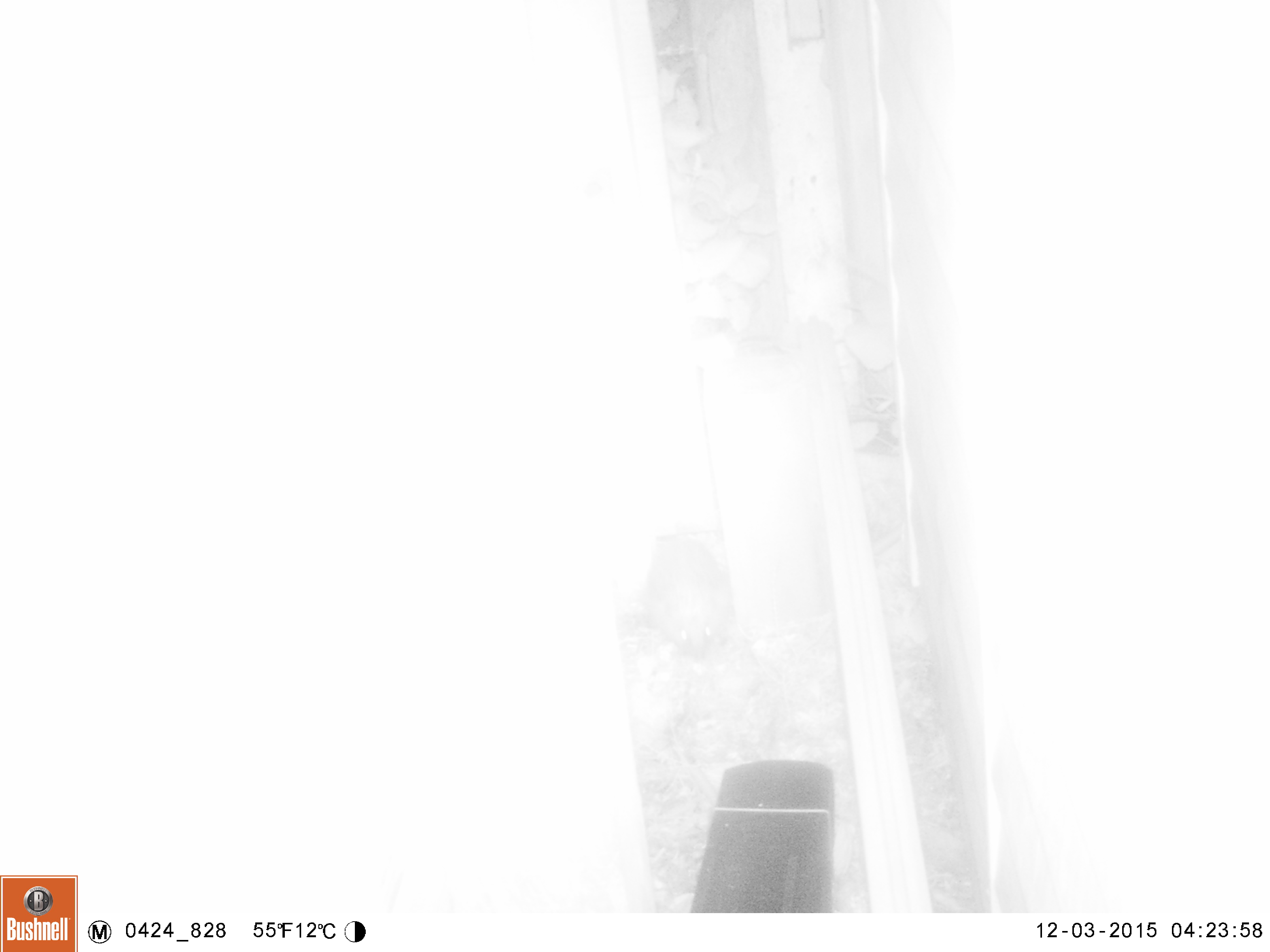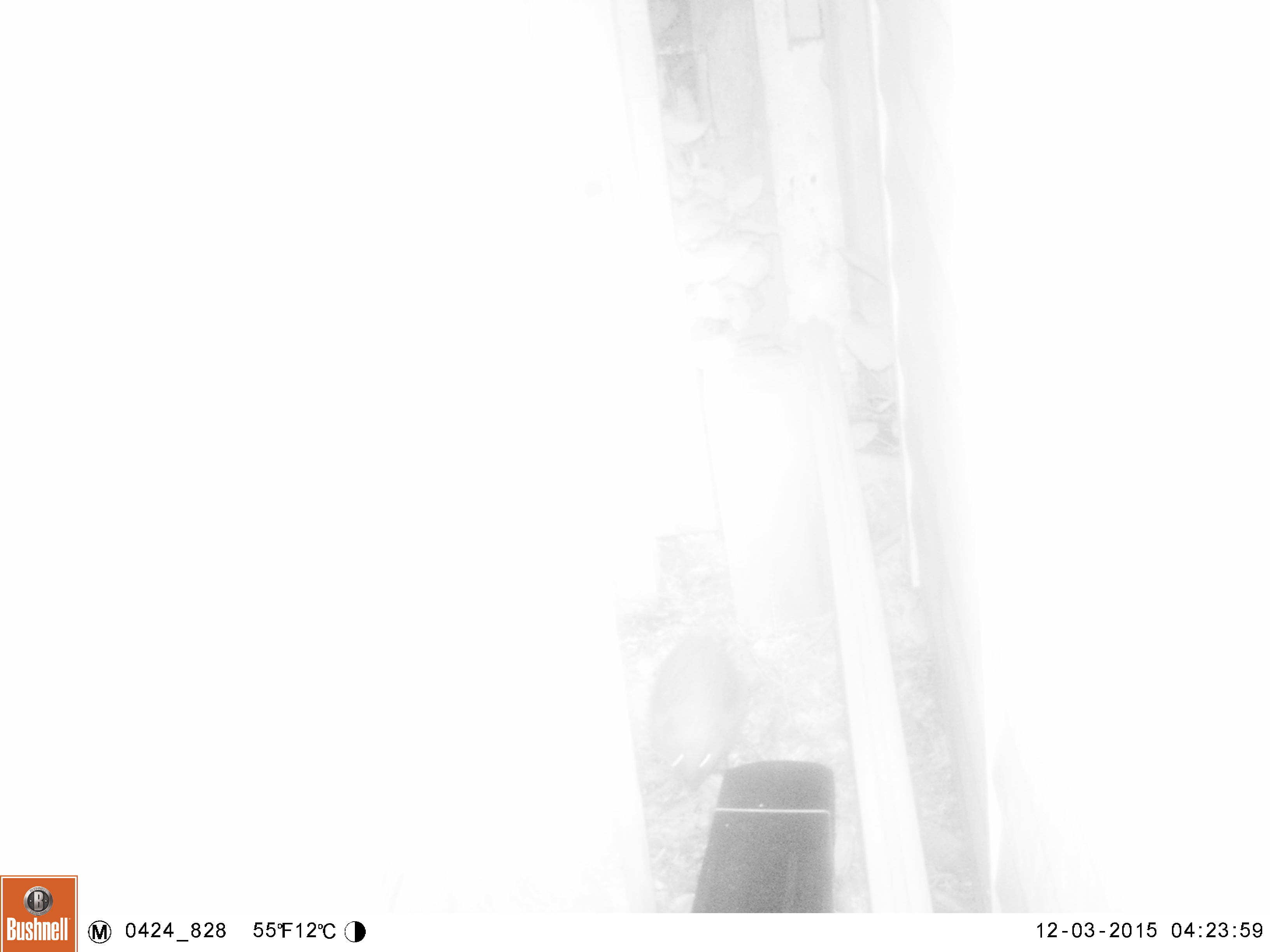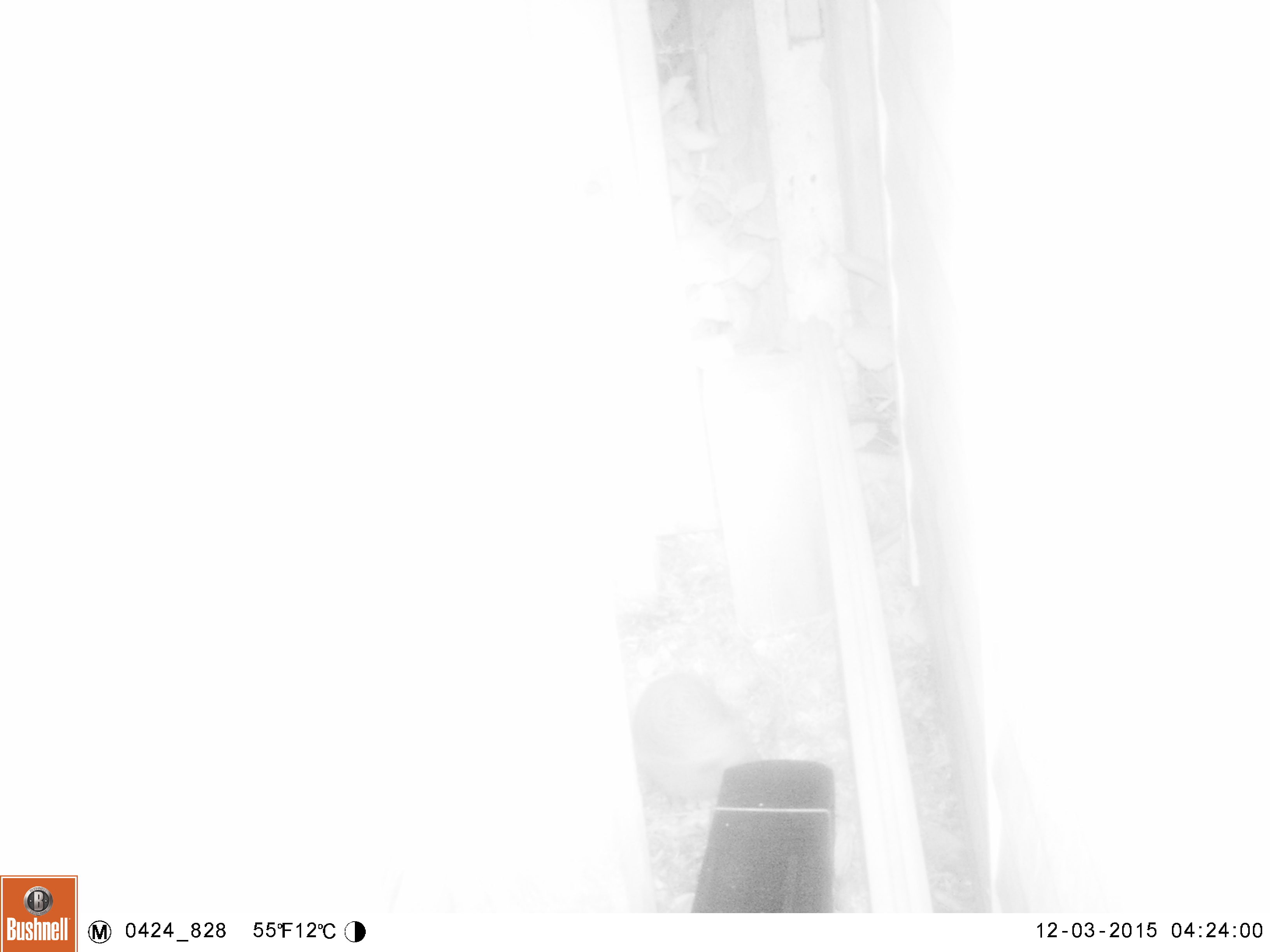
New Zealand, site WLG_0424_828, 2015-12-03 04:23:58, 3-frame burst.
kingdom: Animalia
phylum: Chordata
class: Mammalia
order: Eulipotyphla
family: Erinaceidae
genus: Erinaceus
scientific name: Erinaceus europaeus europaeus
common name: european hedgehog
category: hedgehog